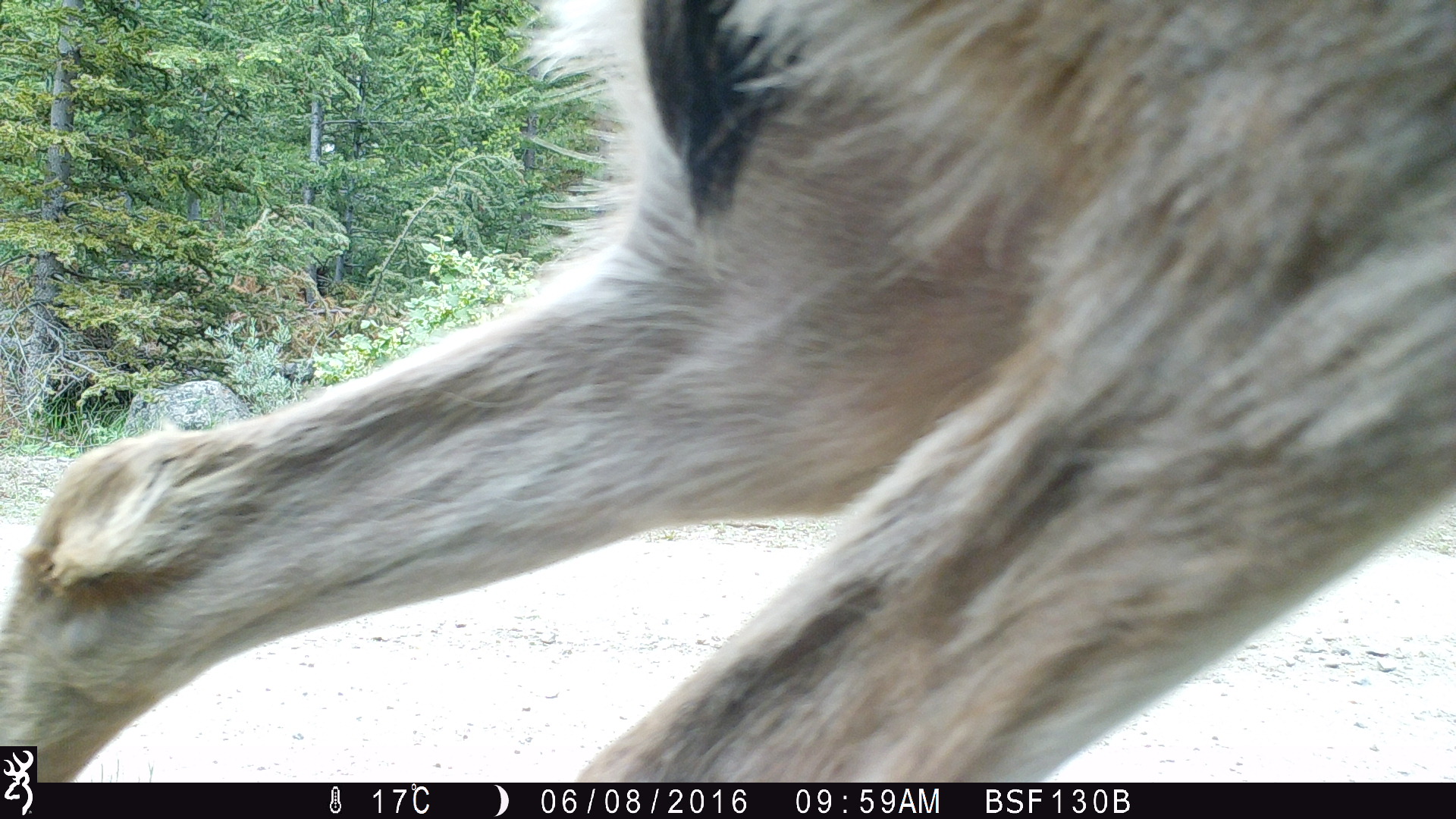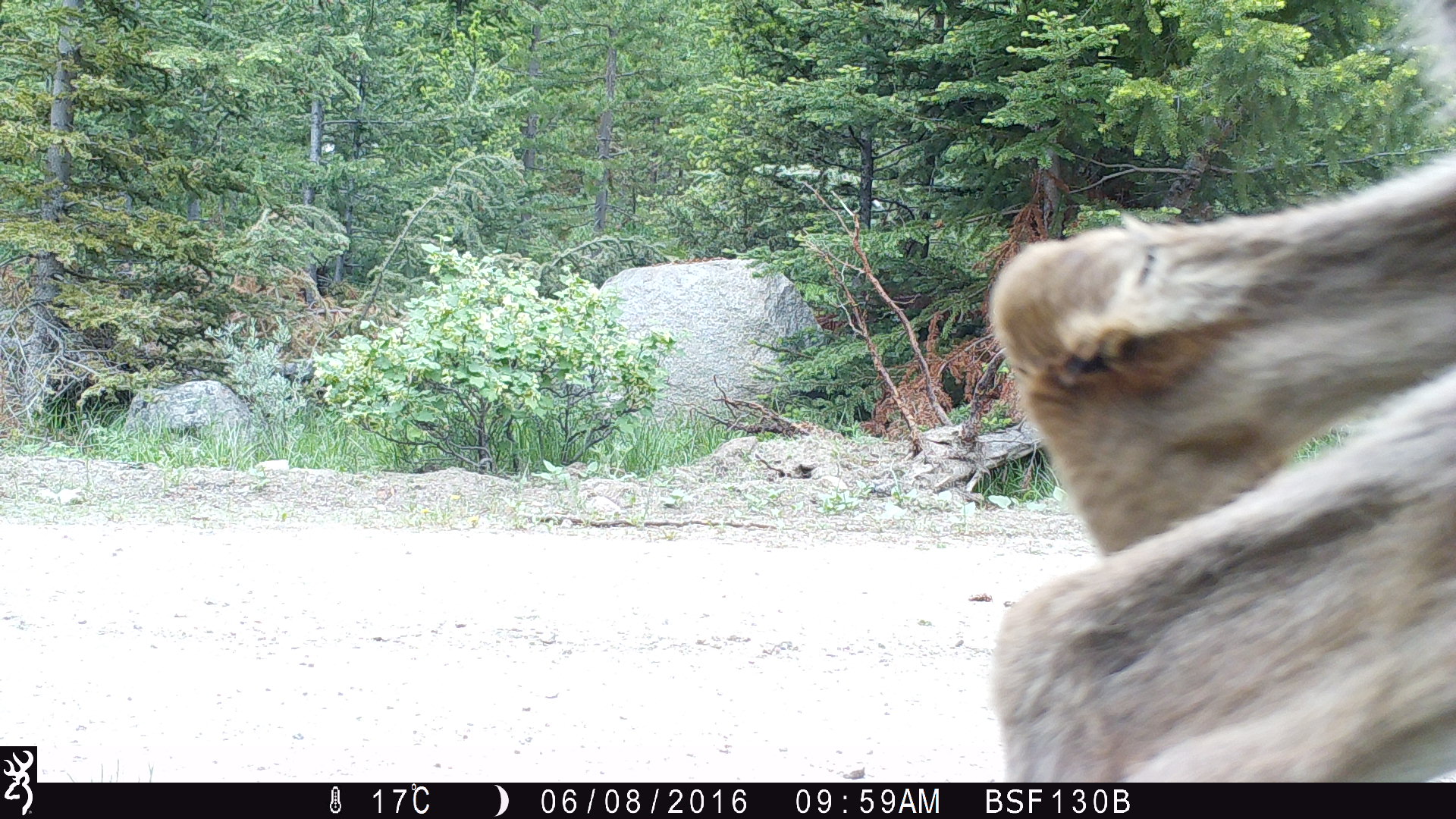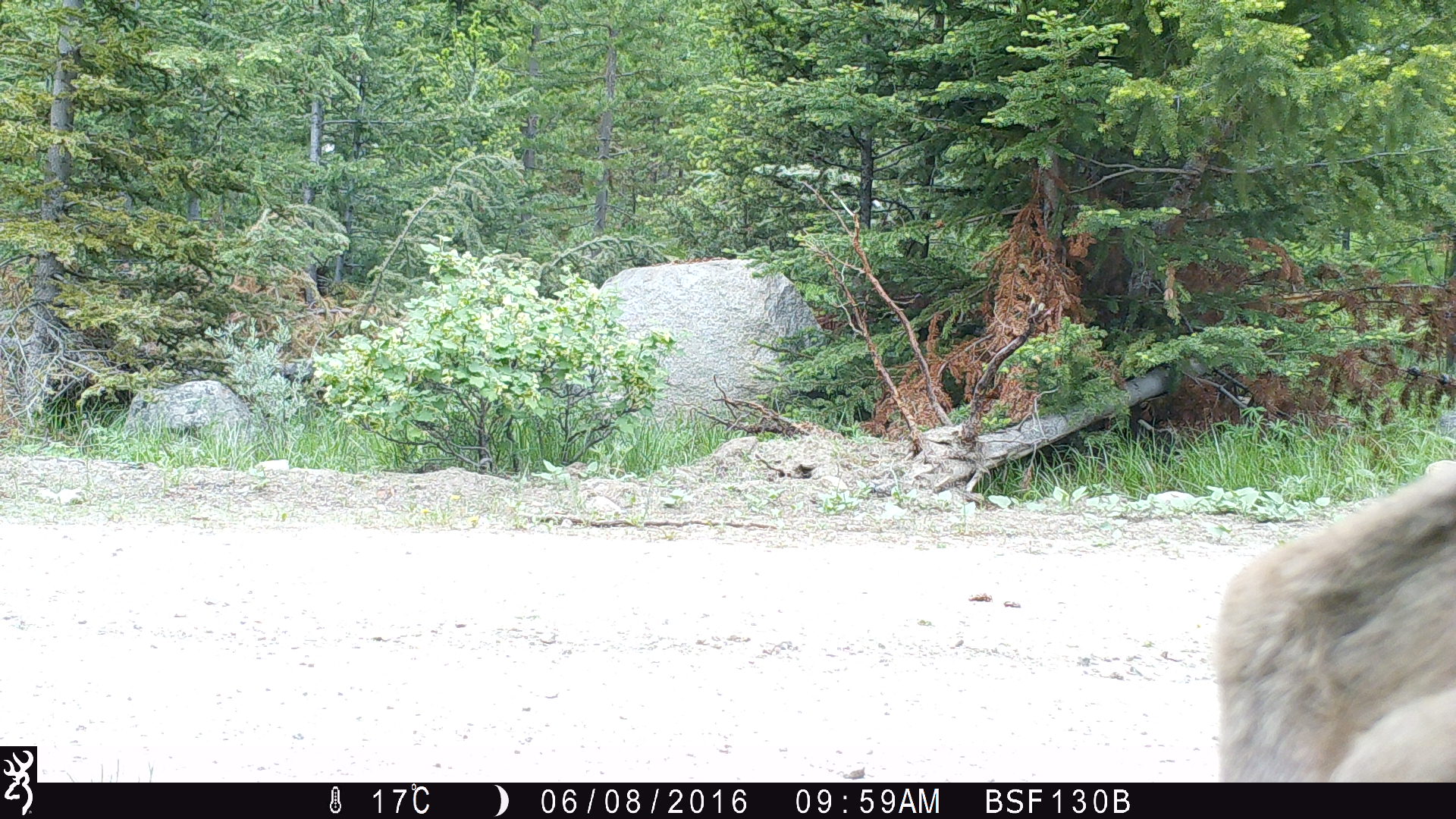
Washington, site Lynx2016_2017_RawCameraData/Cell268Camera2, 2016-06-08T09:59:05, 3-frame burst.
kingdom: Animalia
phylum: Chordata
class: Mammalia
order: Artiodactyla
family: Cervidae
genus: Odocoileus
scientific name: Odocoileus hemionus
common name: mule deer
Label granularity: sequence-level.